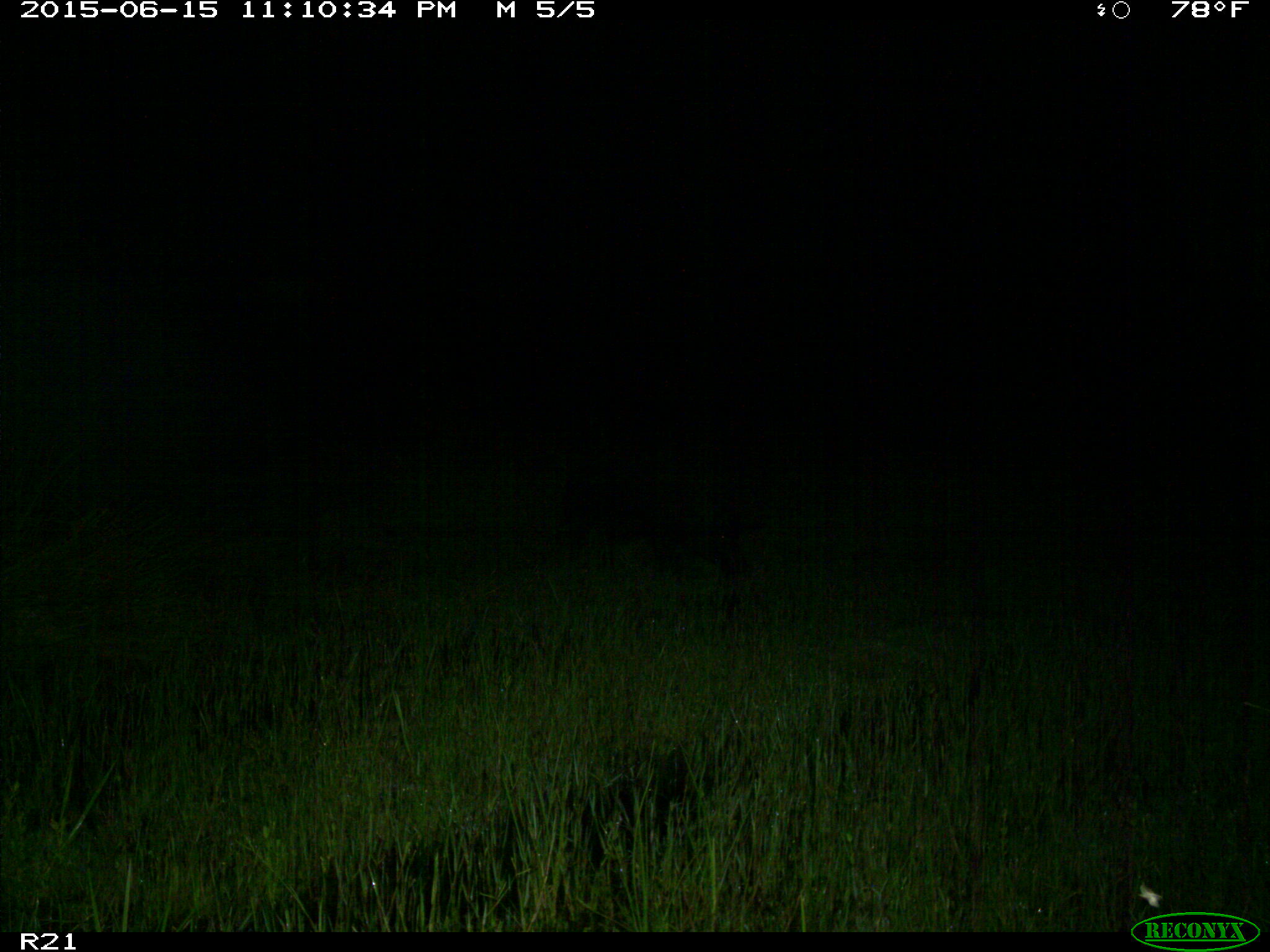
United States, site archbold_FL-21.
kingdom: Animalia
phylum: Chordata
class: Mammalia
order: Artiodactyla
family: Suidae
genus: Sus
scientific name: Sus scrofa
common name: wild boar